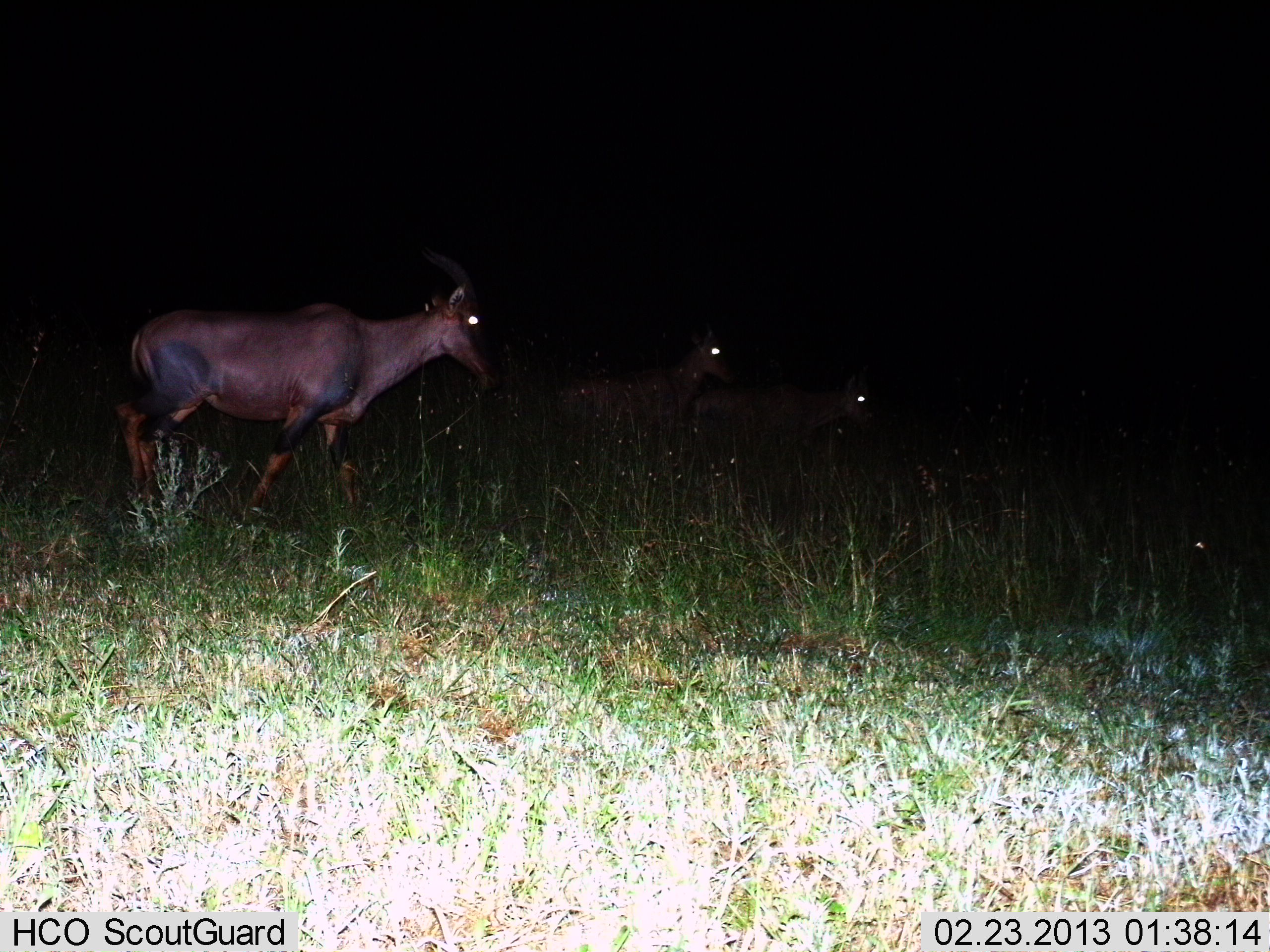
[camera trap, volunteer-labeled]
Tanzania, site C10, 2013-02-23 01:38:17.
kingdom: Animalia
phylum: Chordata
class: Mammalia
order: Artiodactyla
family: Bovidae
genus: Damaliscus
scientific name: Damaliscus lunatus jimela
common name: topi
Topi (Damaliscus lunatus jimela), count 3. Behavior (volunteer vote fractions): standing 37%, resting 5%, moving 63%, interacting 2%. Young present (vote fraction): 9%. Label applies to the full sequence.